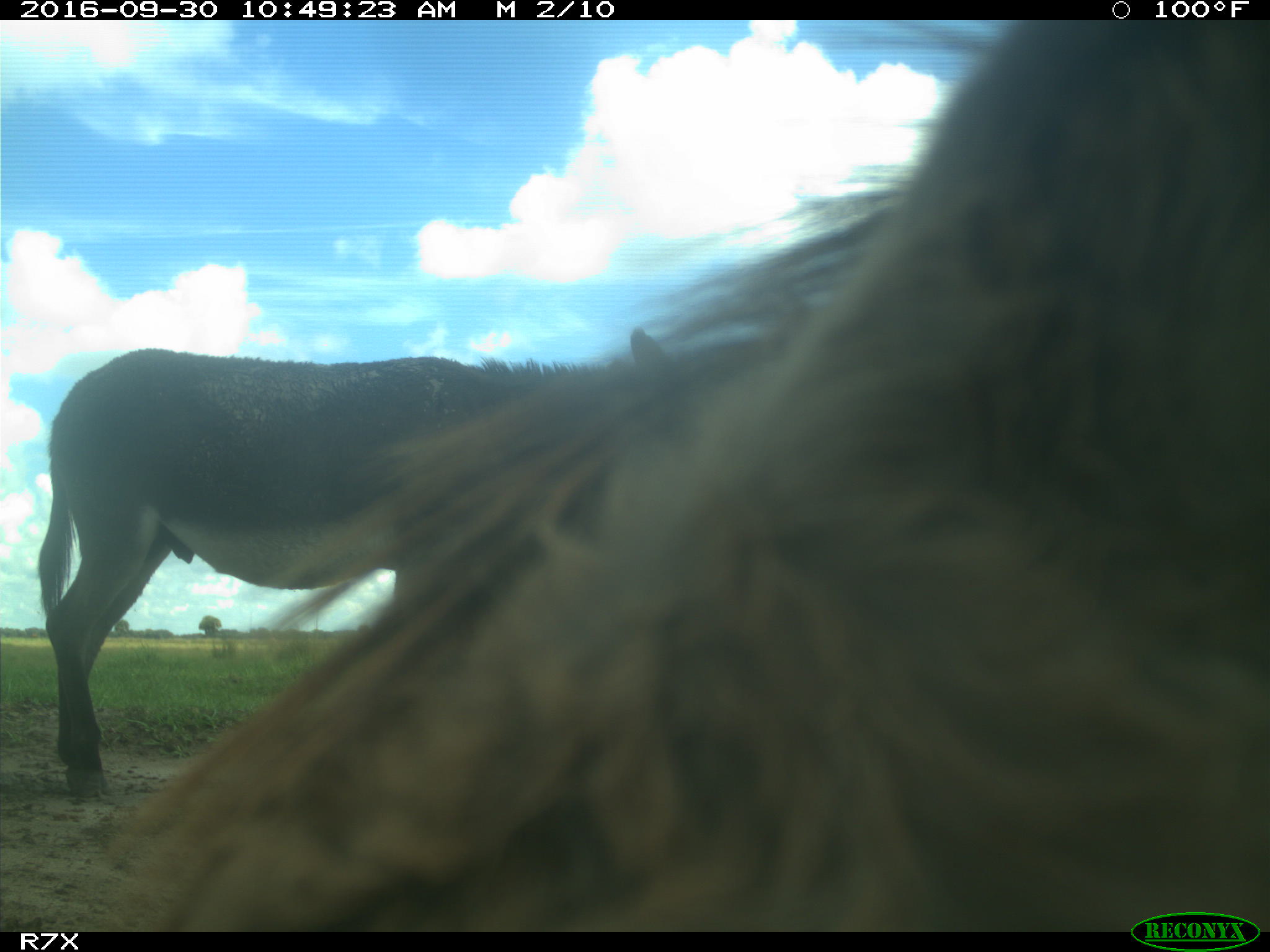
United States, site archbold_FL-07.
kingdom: Animalia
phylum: Chordata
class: Mammalia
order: Perissodactyla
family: Equidae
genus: Equus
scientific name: Equus africanus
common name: african wild ass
Equus africanus (african wild ass).